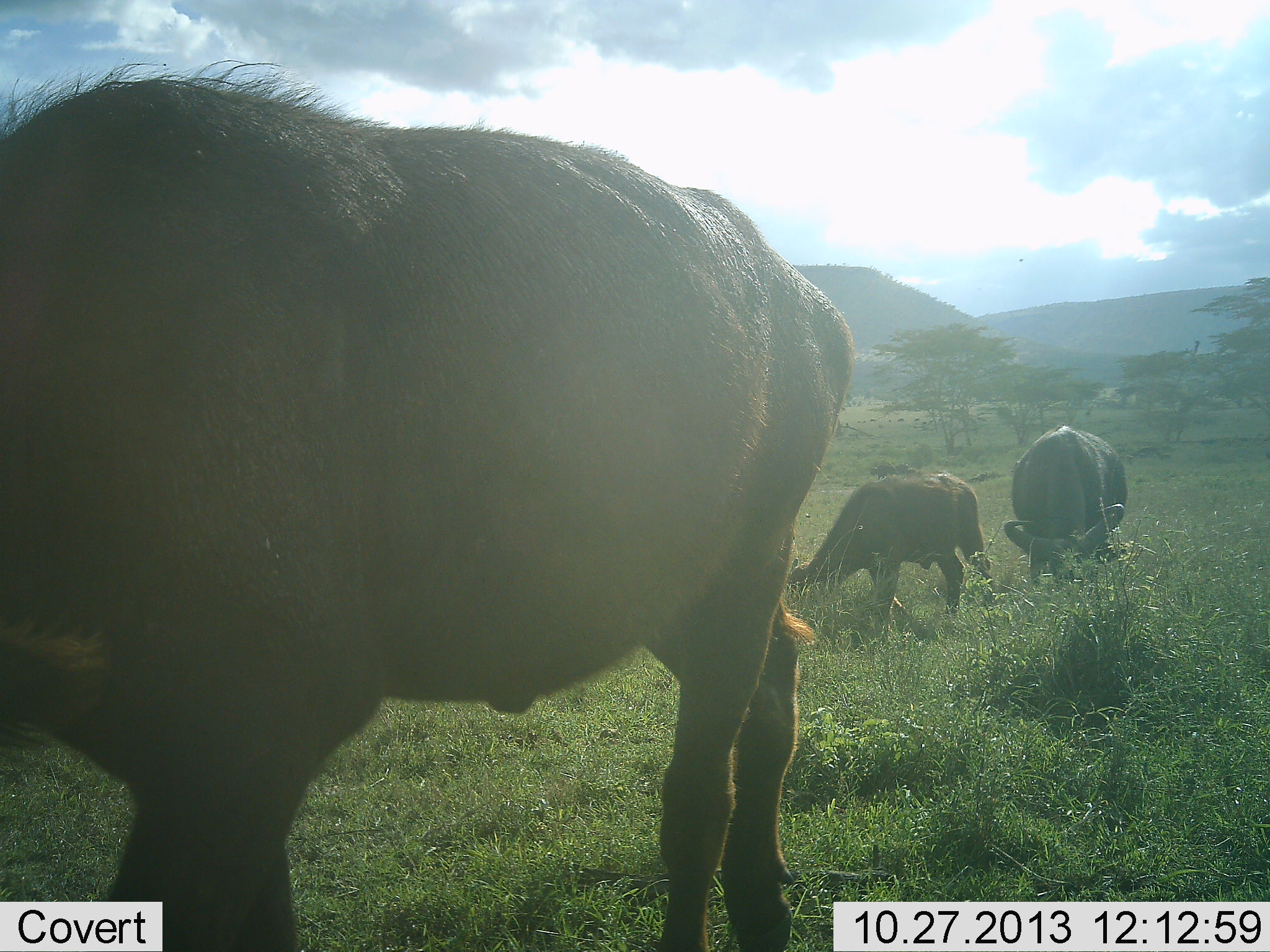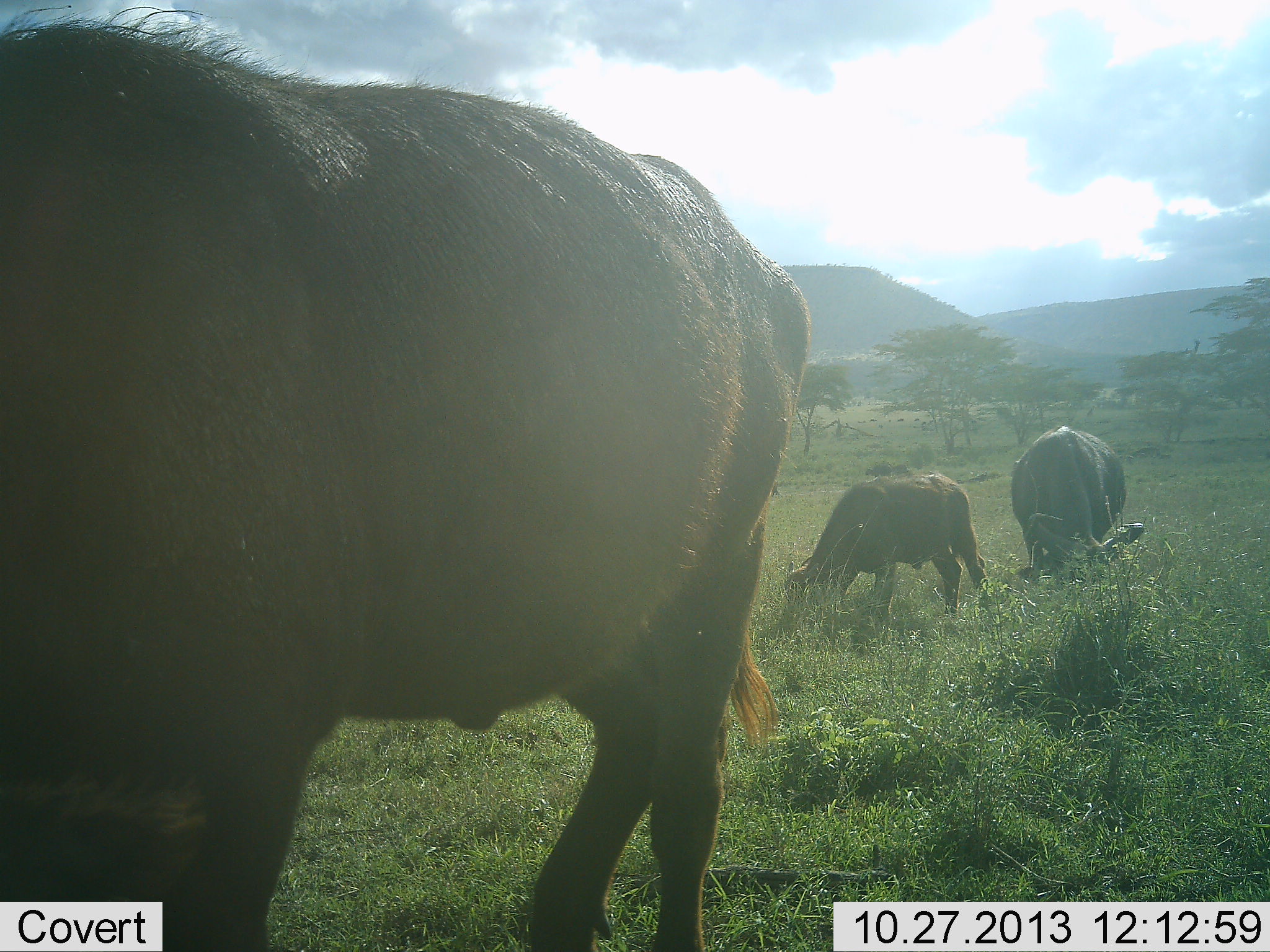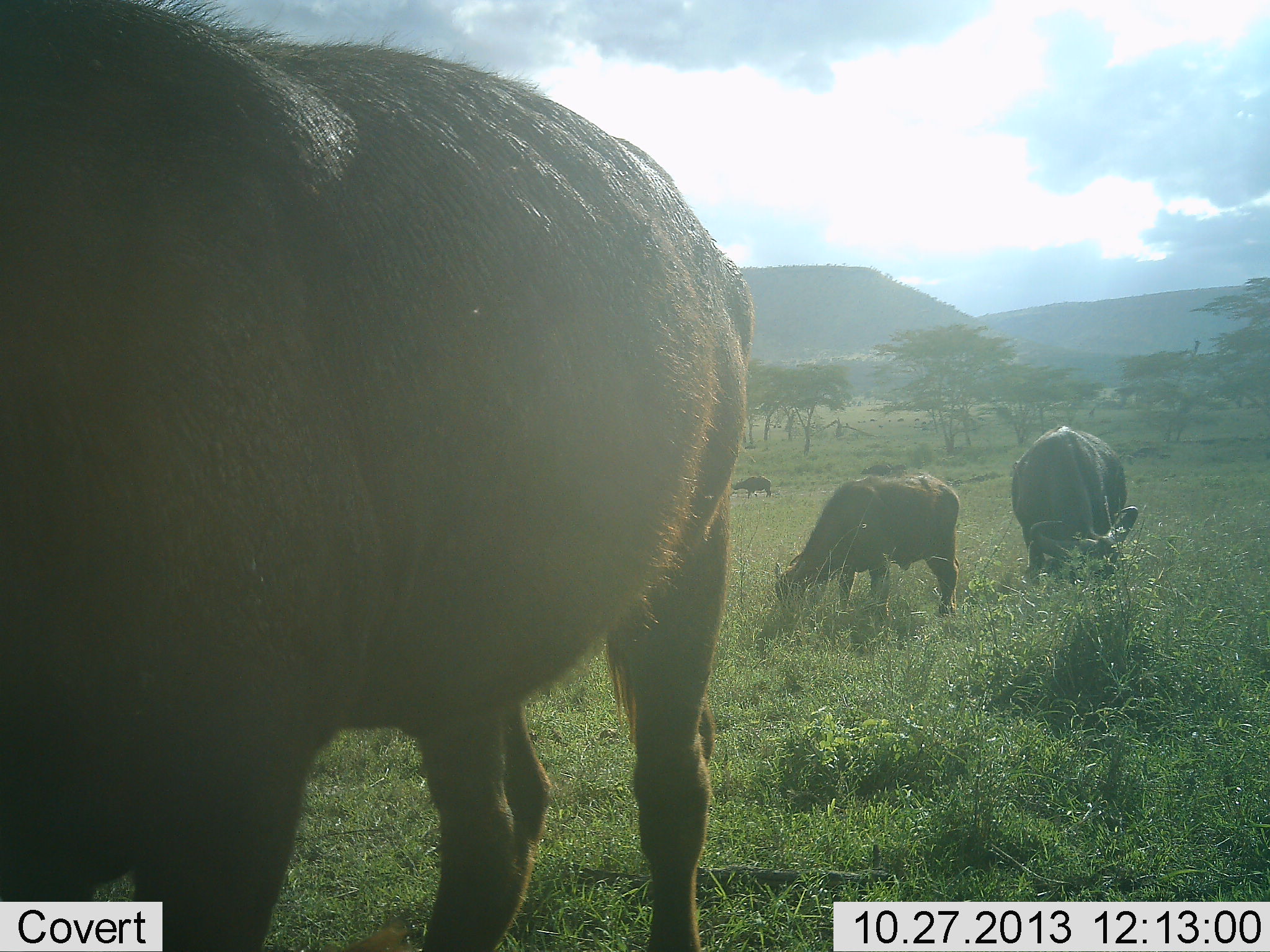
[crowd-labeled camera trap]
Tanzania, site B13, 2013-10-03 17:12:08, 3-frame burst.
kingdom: Animalia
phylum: Chordata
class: Mammalia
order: Artiodactyla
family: Bovidae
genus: Syncerus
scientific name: Syncerus caffer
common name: cape buffalo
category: buffalo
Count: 4.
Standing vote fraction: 30%.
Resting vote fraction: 0%.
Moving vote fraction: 30%.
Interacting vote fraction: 0%.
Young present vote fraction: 60%.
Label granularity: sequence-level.